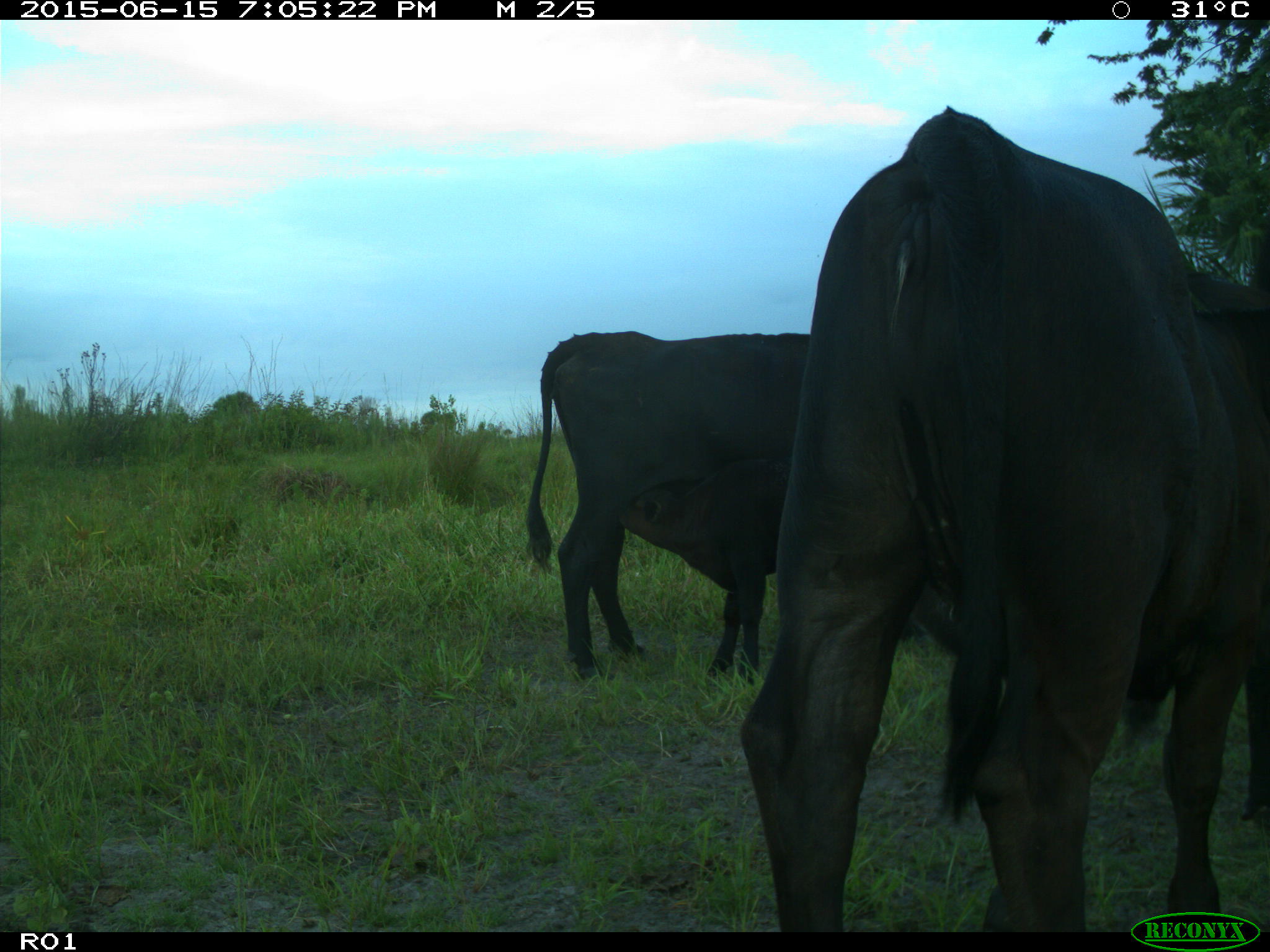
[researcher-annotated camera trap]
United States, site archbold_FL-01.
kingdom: Animalia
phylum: Chordata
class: Mammalia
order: Artiodactyla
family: Bovidae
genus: Bos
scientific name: Bos taurus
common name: domestic cow